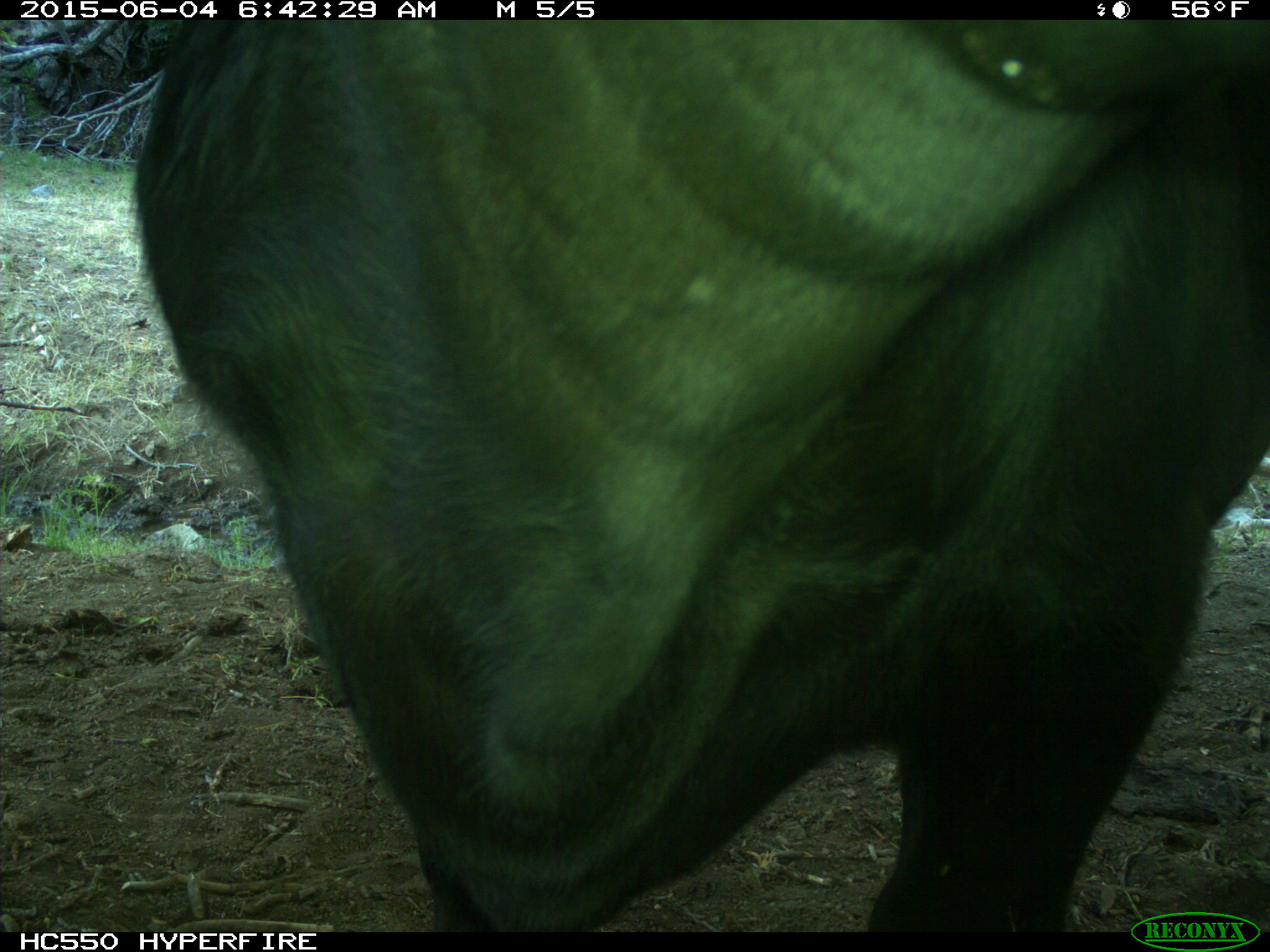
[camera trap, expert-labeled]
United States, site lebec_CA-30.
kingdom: Animalia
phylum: Chordata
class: Mammalia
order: Artiodactyla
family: Bovidae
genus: Bos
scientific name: Bos taurus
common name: domestic cow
Bos taurus (domestic cow).